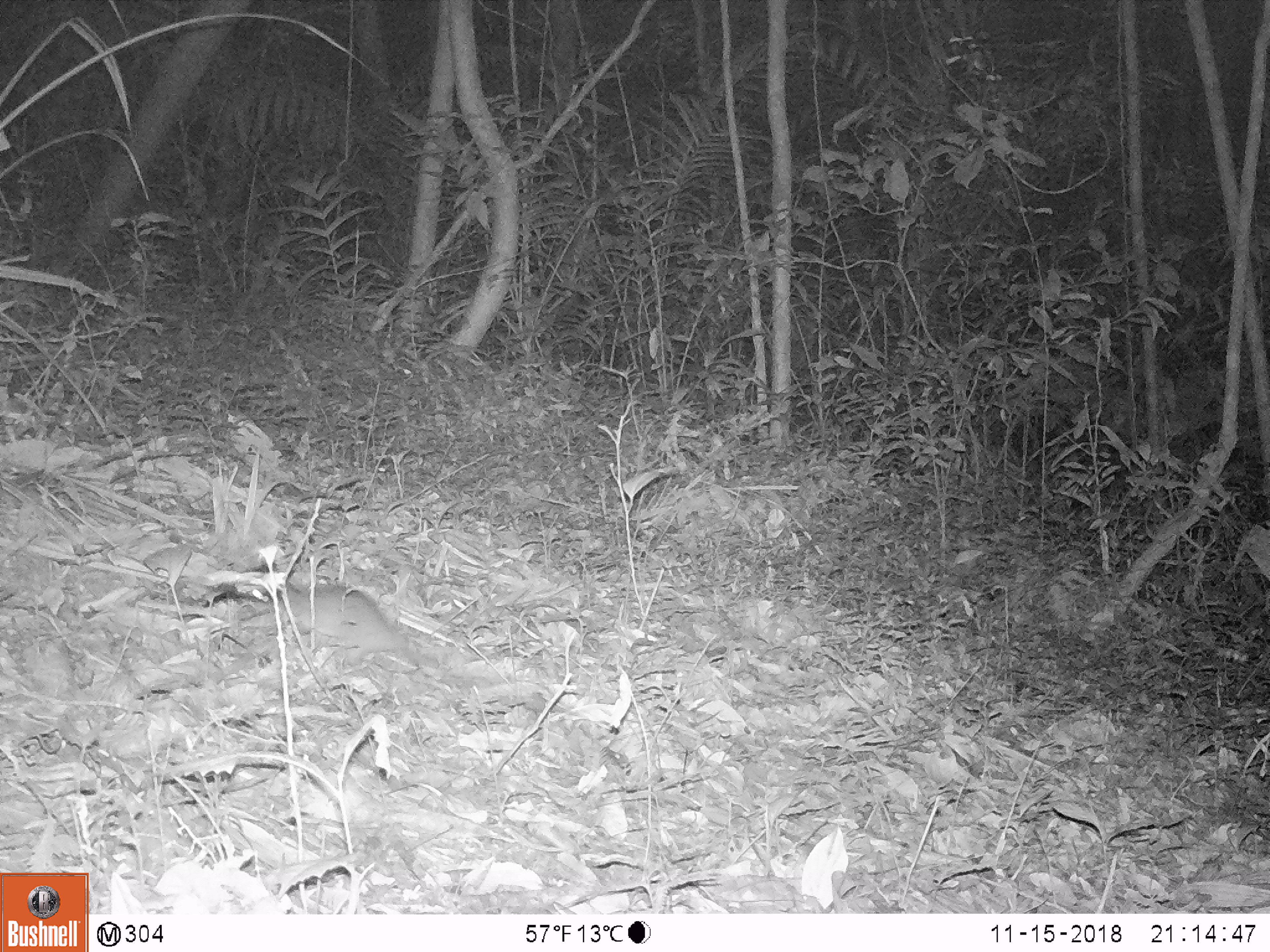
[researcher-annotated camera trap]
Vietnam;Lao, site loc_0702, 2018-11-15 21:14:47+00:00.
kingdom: Animalia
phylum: Chordata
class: Mammalia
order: Rodentia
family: Muridae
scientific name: Muridae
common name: old-world mice and rats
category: unidentified murid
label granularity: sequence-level